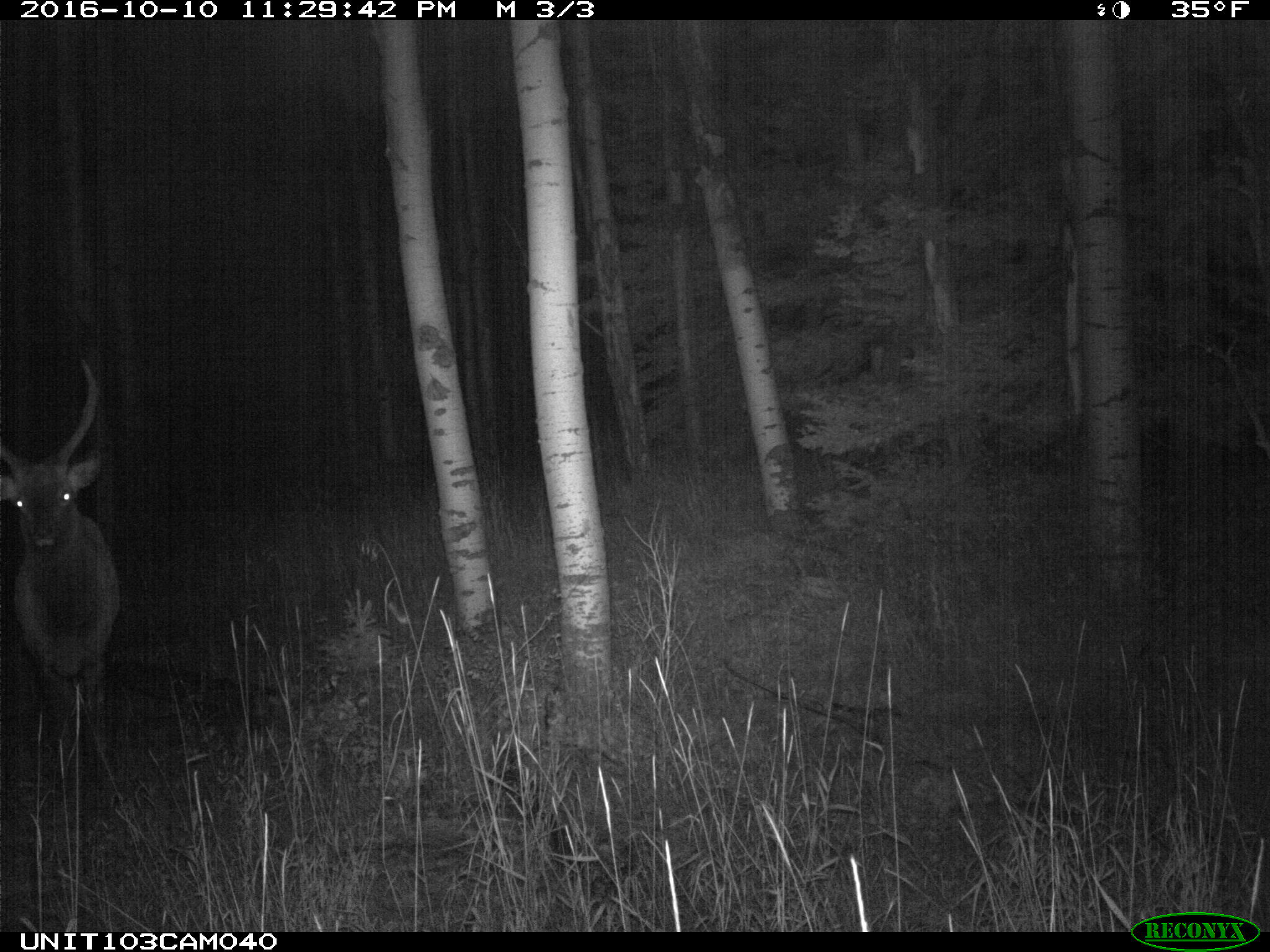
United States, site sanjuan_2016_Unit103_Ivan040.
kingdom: Animalia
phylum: Chordata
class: Mammalia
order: Artiodactyla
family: Cervidae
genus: Cervus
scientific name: Cervus elaphus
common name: red deer